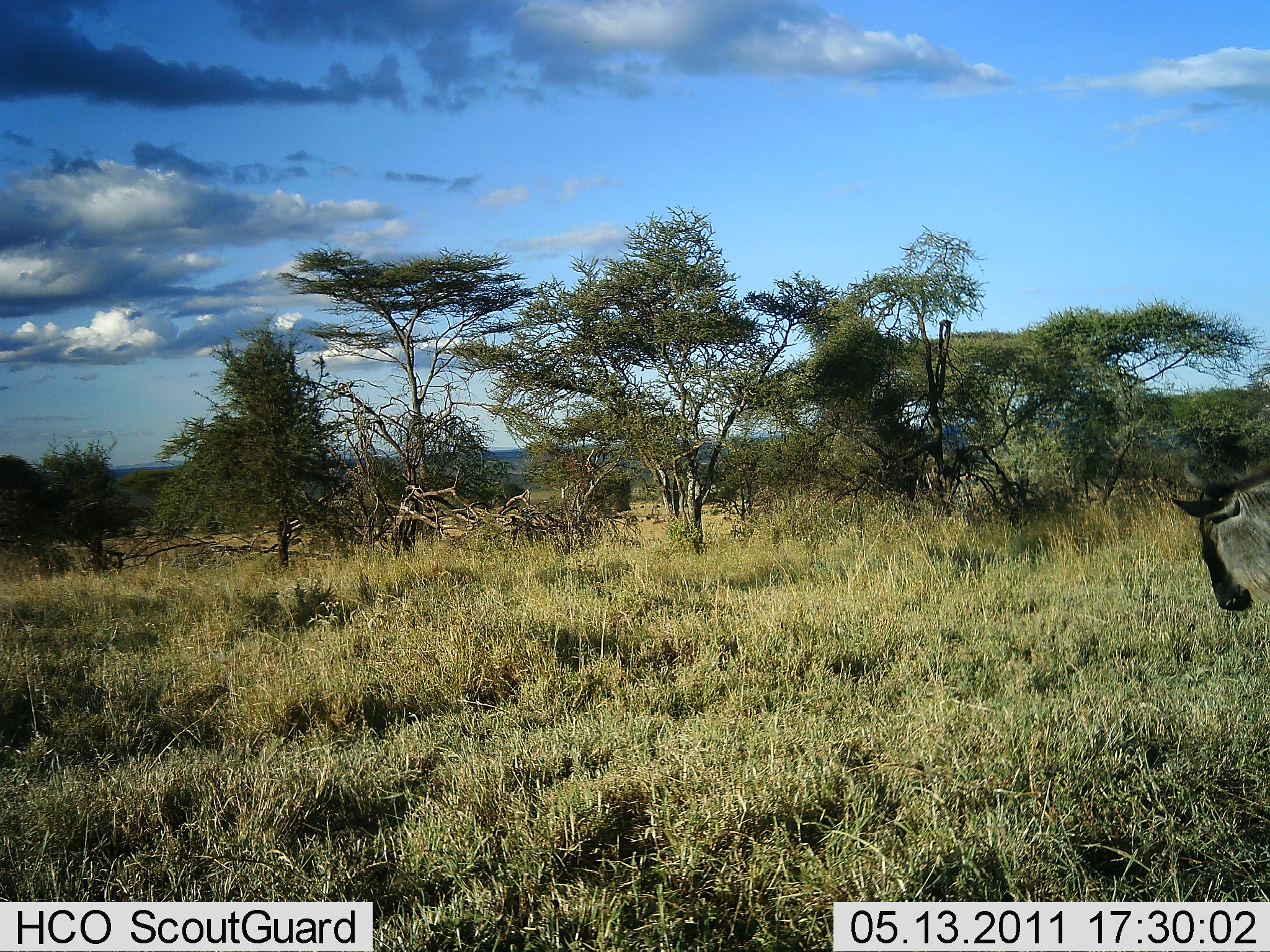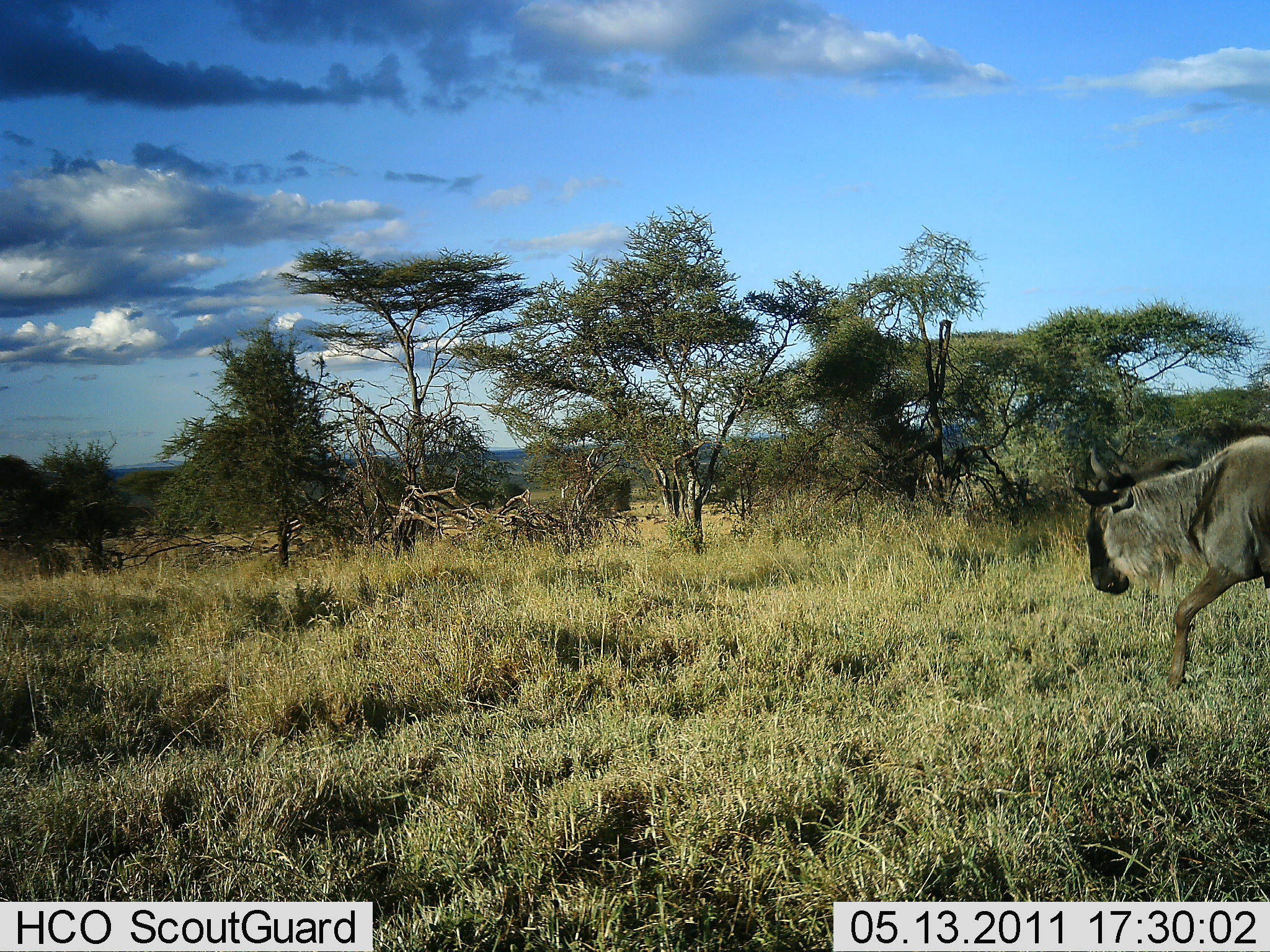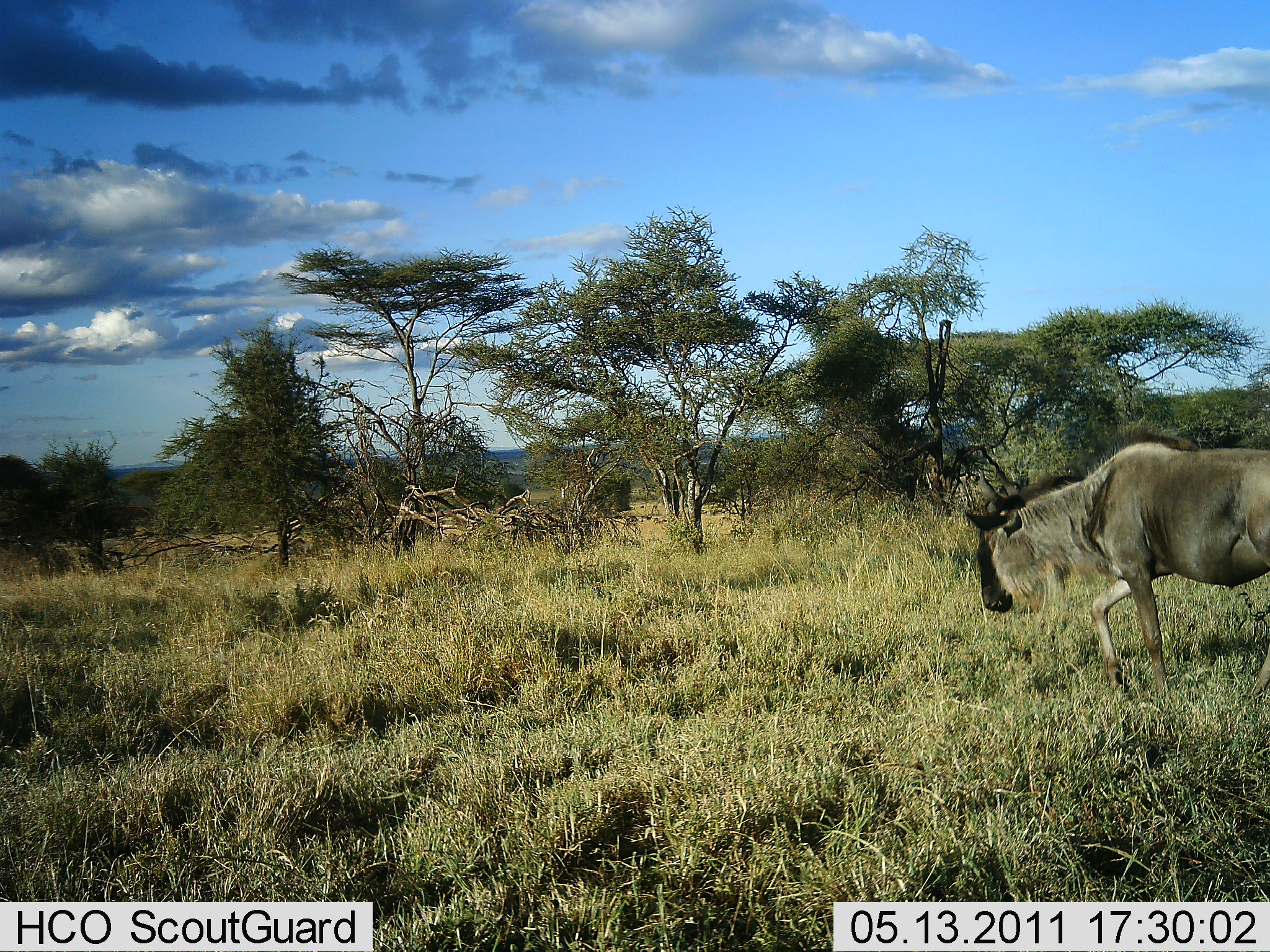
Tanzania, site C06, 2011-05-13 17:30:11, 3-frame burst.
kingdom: Animalia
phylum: Chordata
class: Mammalia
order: Artiodactyla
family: Bovidae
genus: Connochaetes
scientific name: Connochaetes taurinus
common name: blue wildebeest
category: wildebeest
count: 1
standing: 7%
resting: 0%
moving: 93%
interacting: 0%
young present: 0%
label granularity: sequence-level